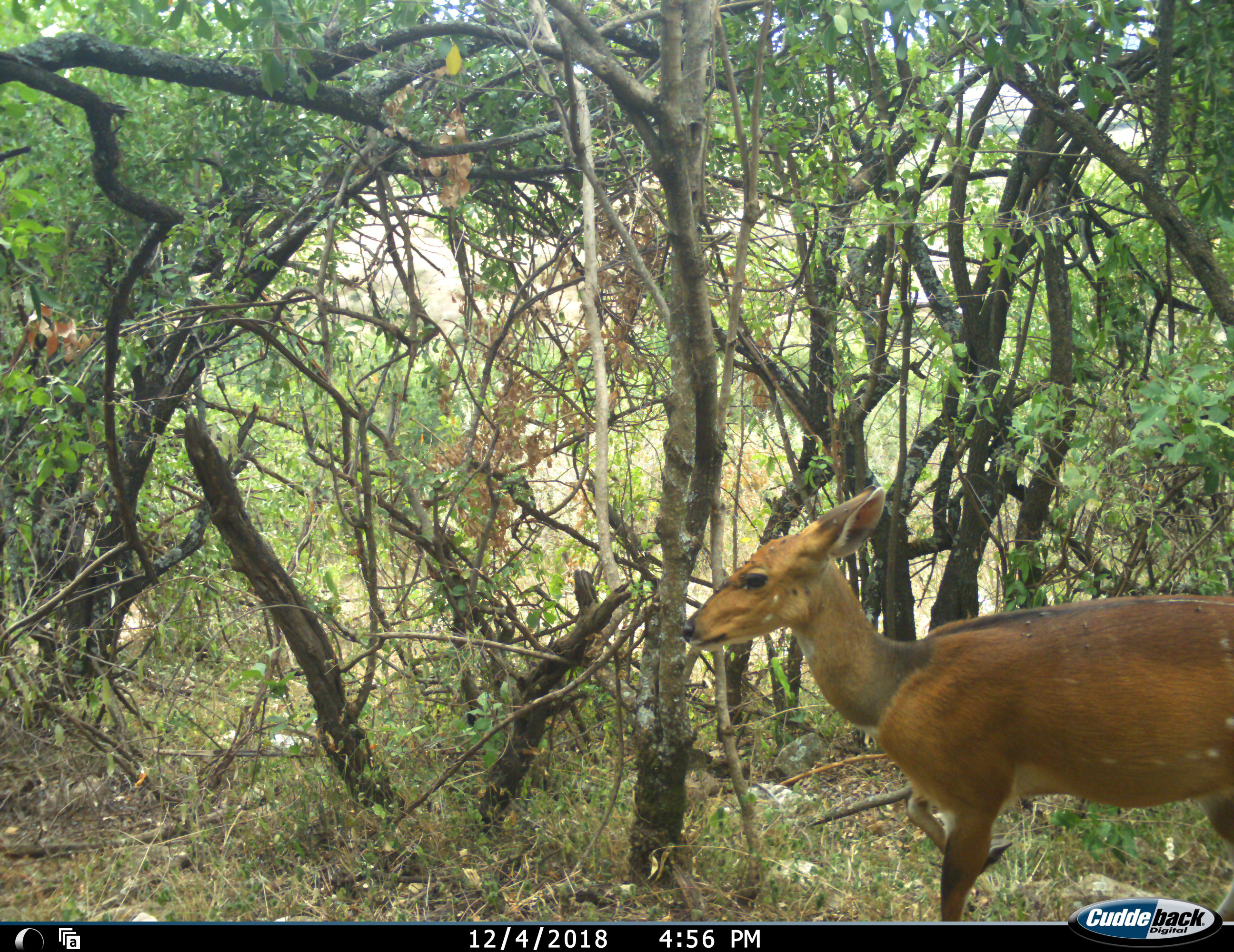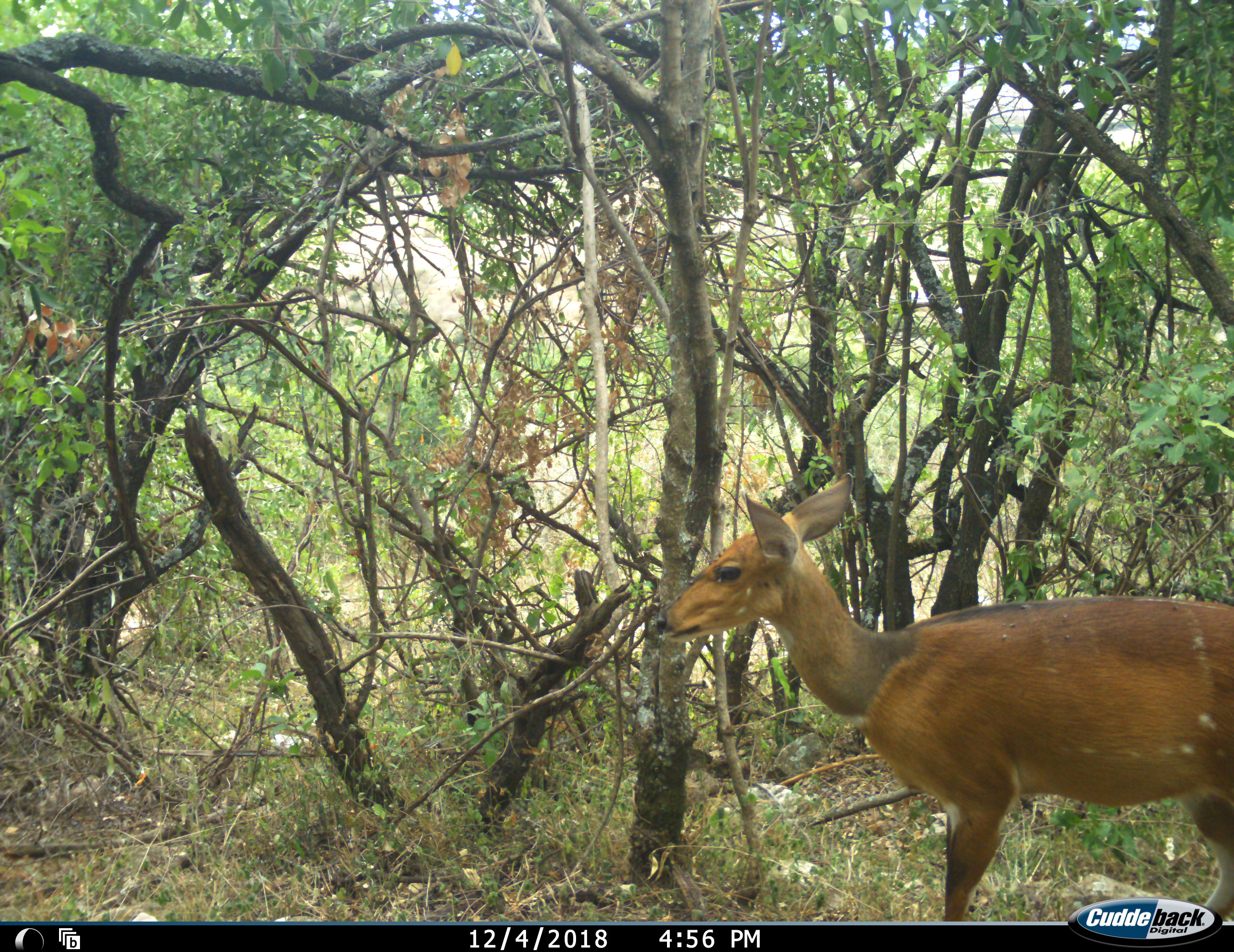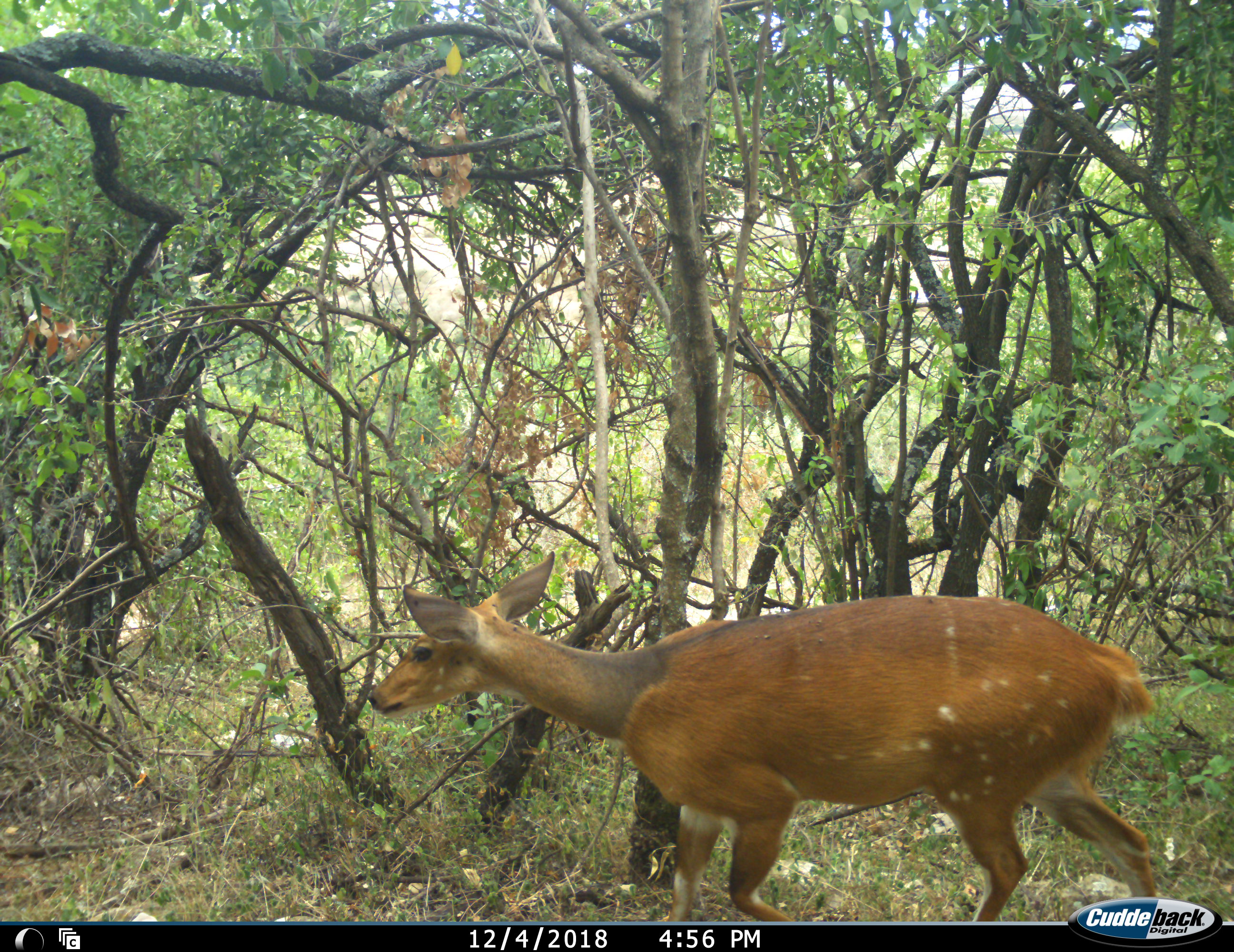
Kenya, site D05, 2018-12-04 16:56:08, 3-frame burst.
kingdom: Animalia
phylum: Chordata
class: Mammalia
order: Artiodactyla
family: Bovidae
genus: Tragelaphus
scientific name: Tragelaphus scriptus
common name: bushbuck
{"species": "bushbuck (Tragelaphus scriptus)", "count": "1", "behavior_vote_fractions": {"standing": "38%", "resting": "0%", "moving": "88%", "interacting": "0%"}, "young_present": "0%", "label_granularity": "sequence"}